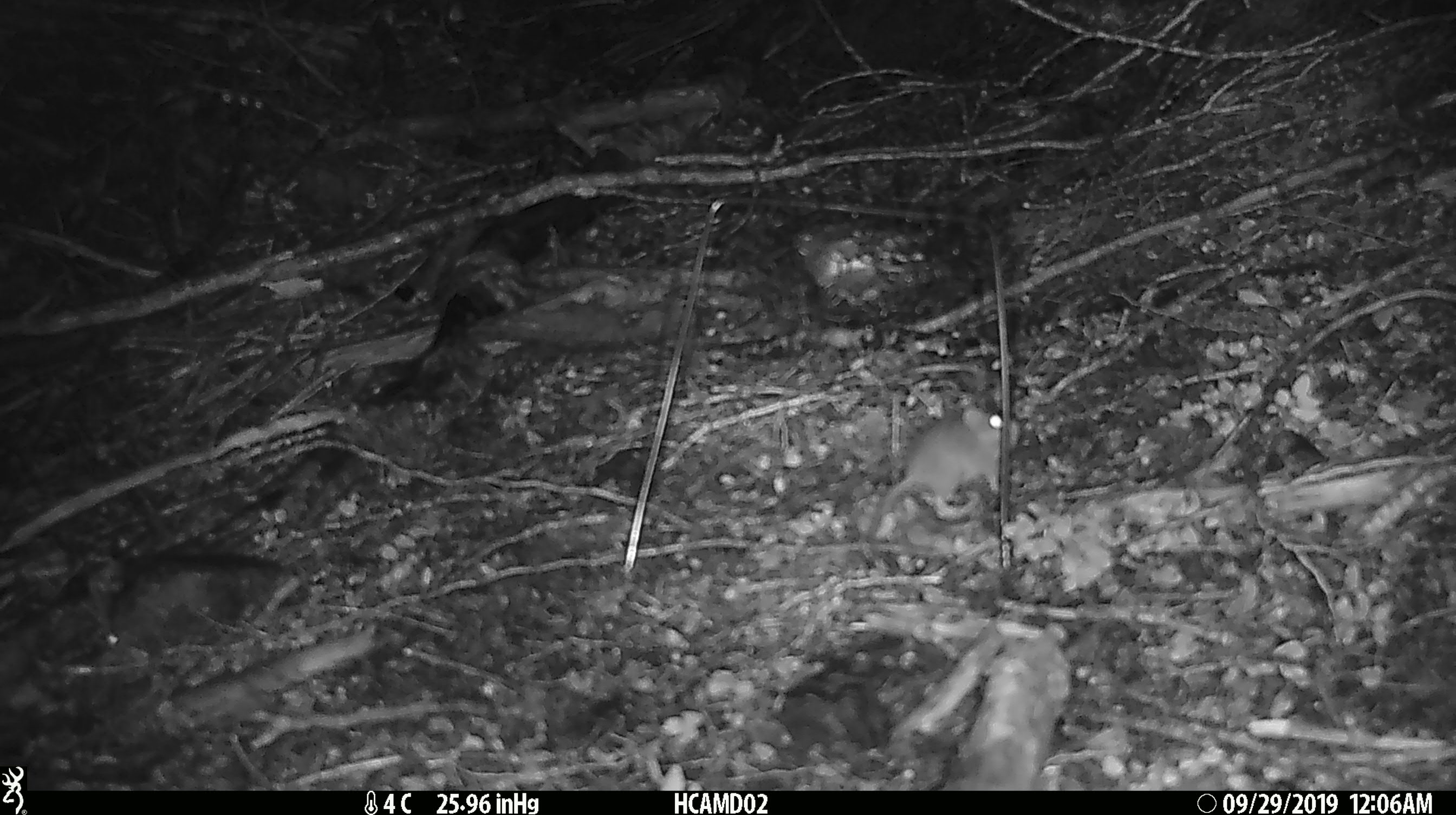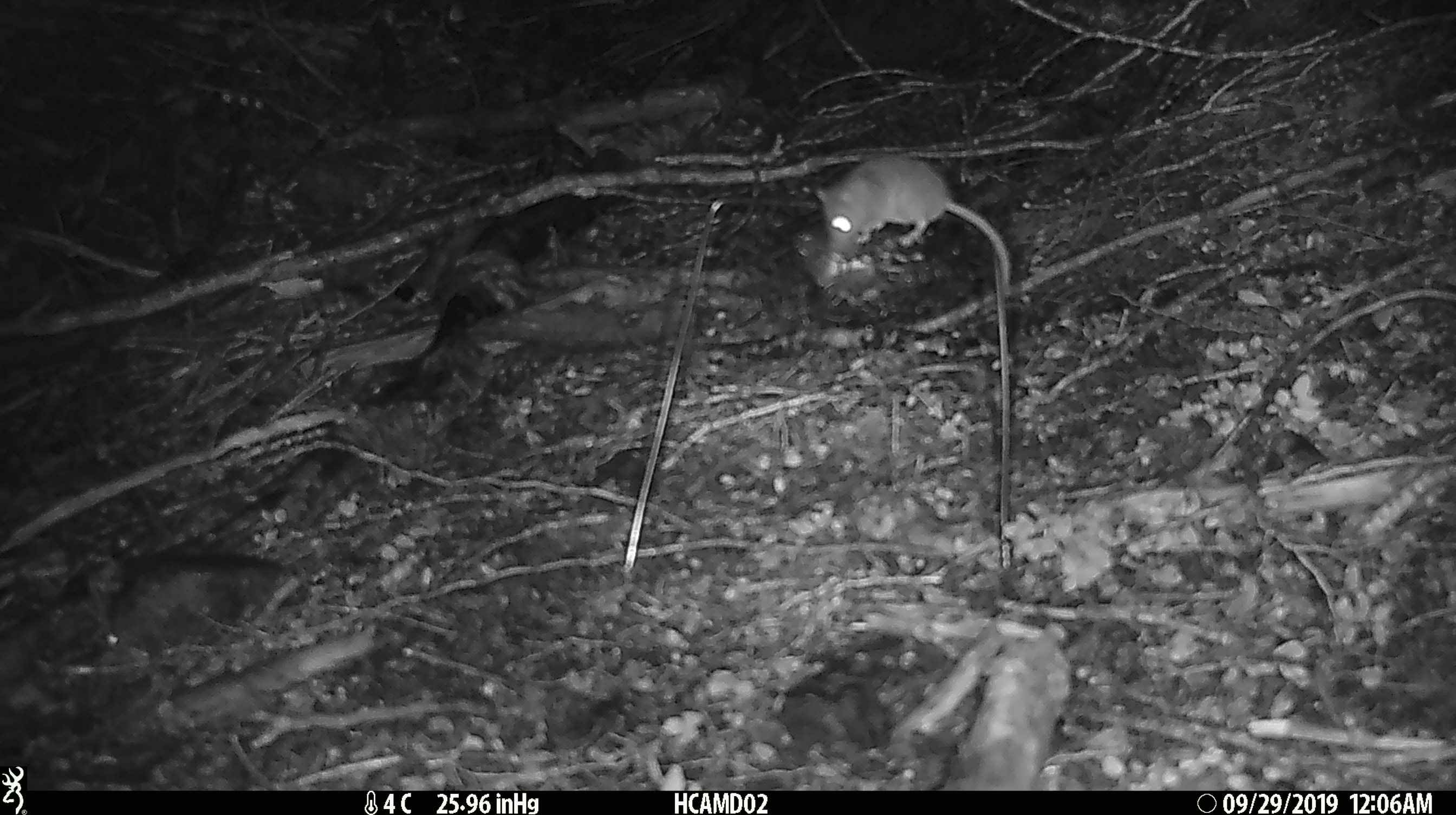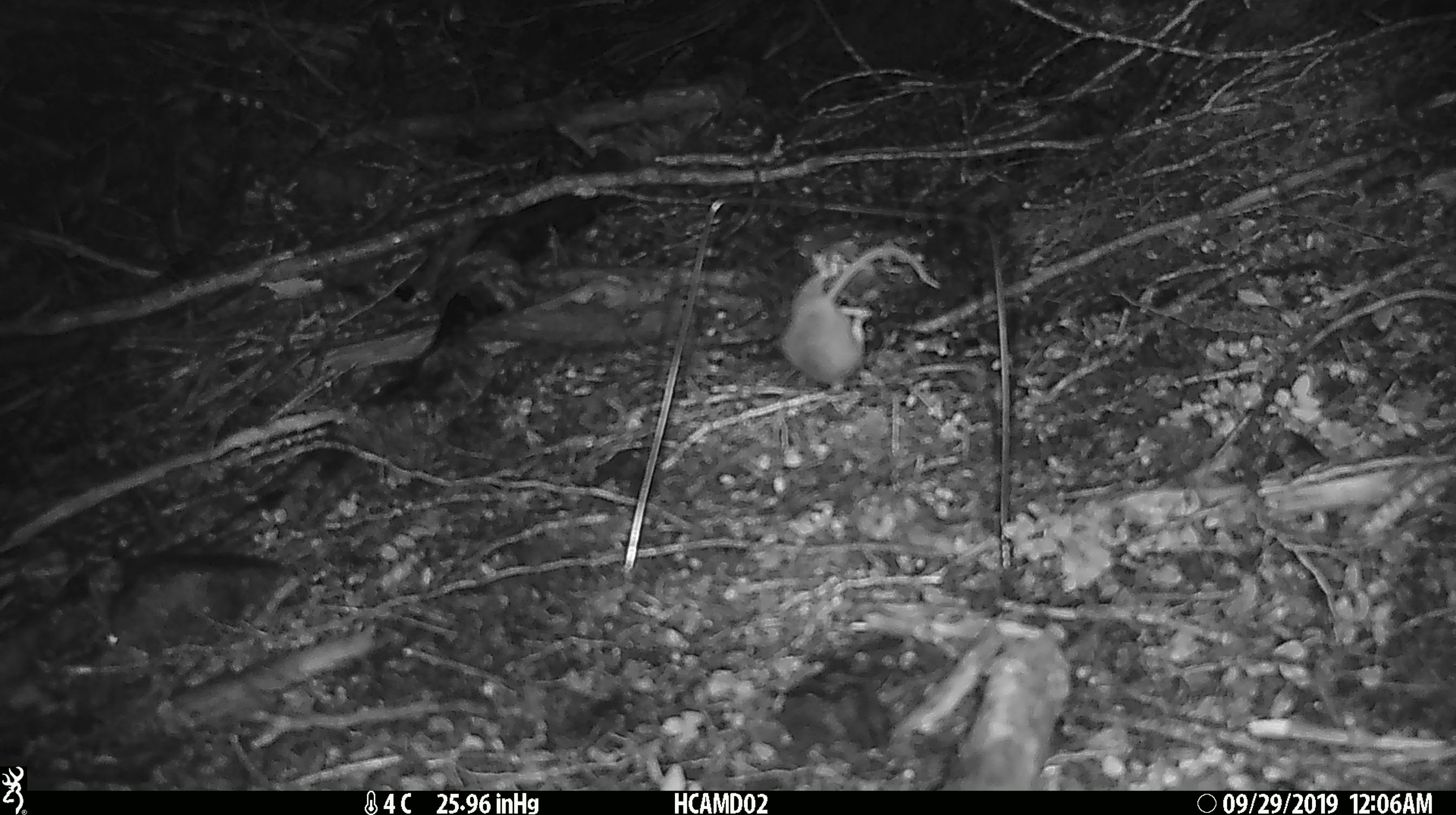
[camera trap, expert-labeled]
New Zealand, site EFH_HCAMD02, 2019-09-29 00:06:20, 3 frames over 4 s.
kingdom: Animalia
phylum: Chordata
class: Mammalia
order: Rodentia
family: Muridae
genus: Mus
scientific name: Mus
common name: mouse